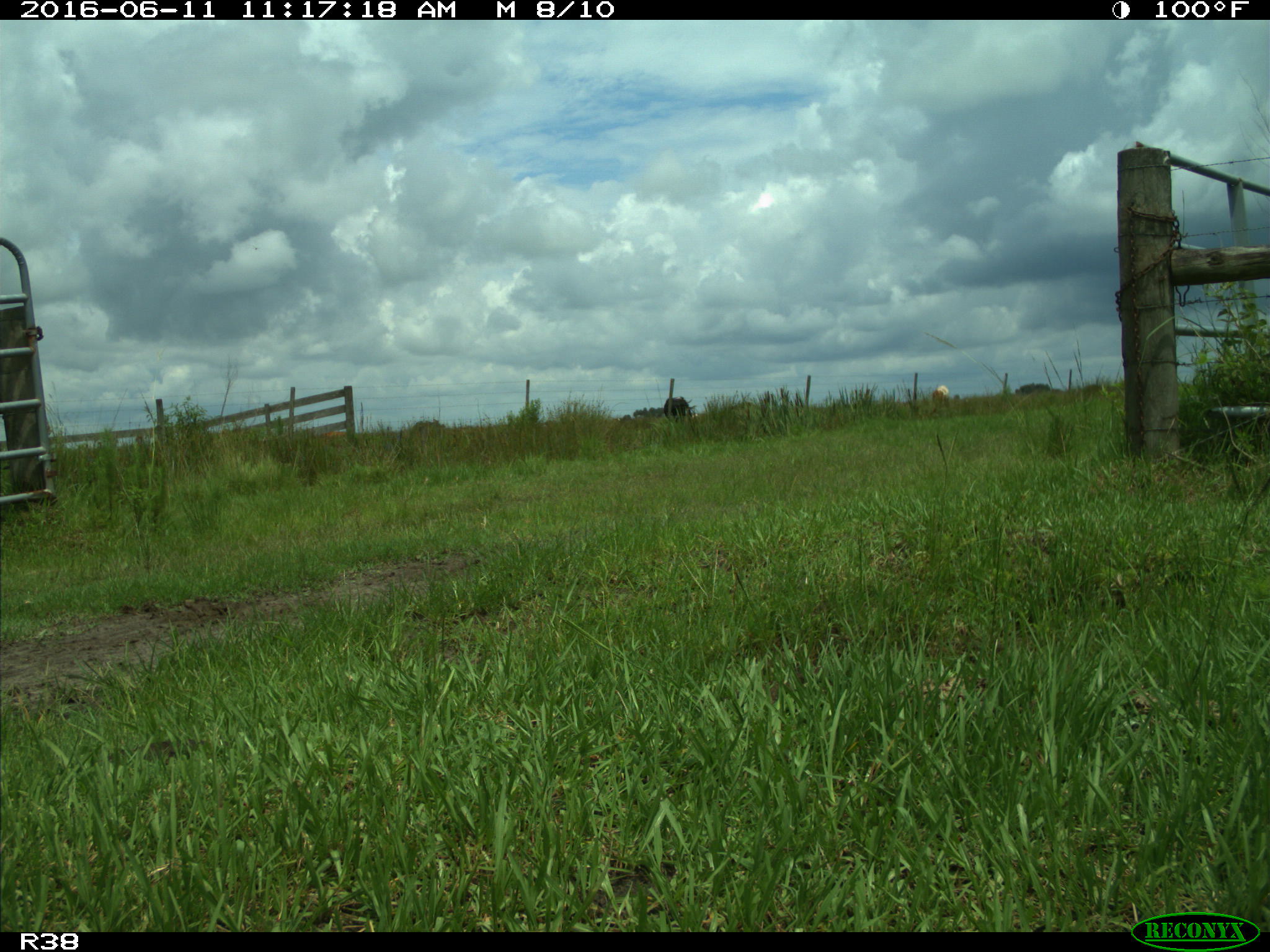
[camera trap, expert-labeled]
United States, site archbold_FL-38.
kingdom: Animalia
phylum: Chordata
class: Mammalia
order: Artiodactyla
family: Bovidae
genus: Bos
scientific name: Bos taurus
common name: domestic cow